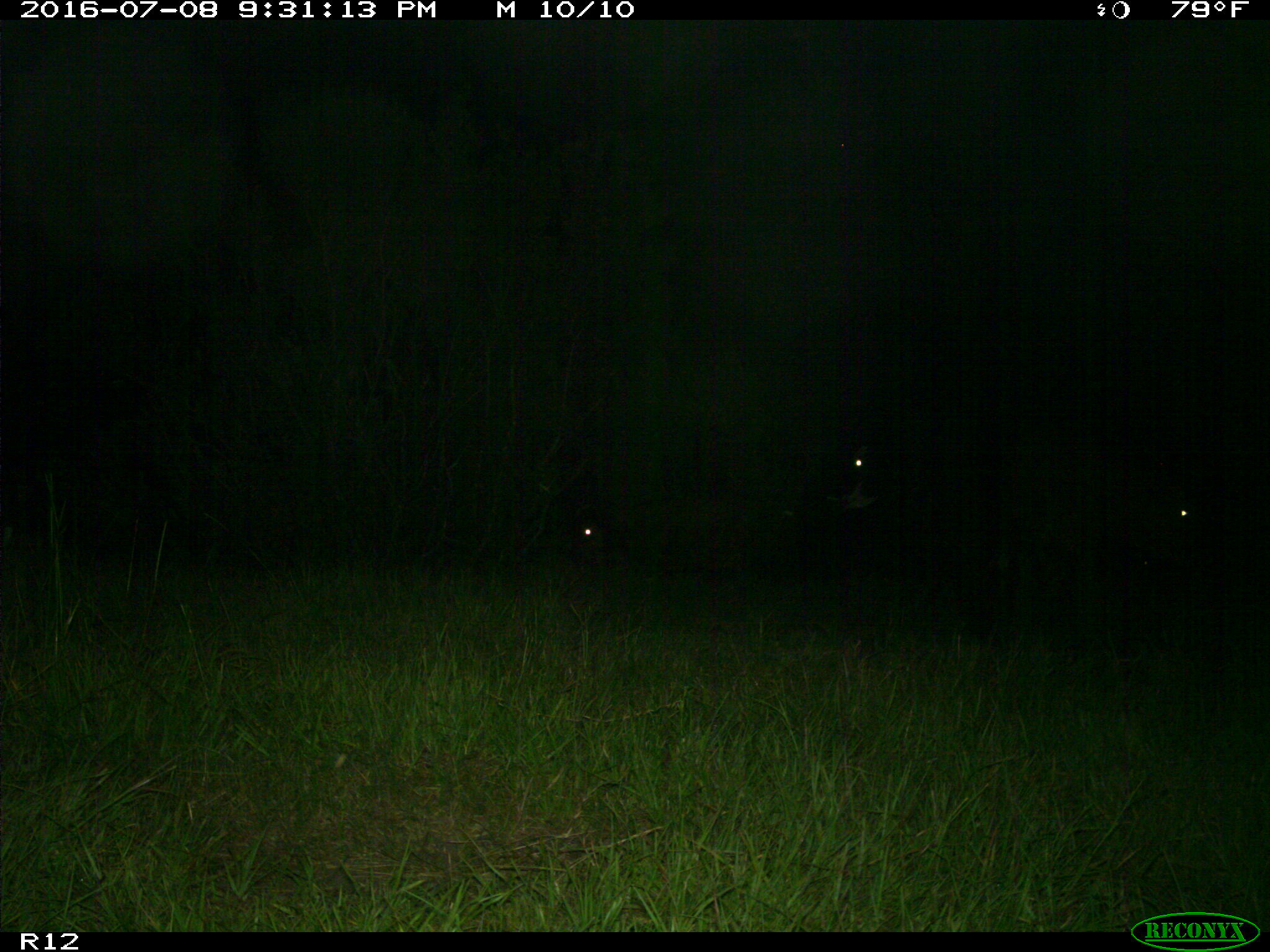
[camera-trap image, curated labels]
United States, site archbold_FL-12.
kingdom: Animalia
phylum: Chordata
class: Mammalia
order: Artiodactyla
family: Bovidae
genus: Bos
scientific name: Bos taurus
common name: domestic cow